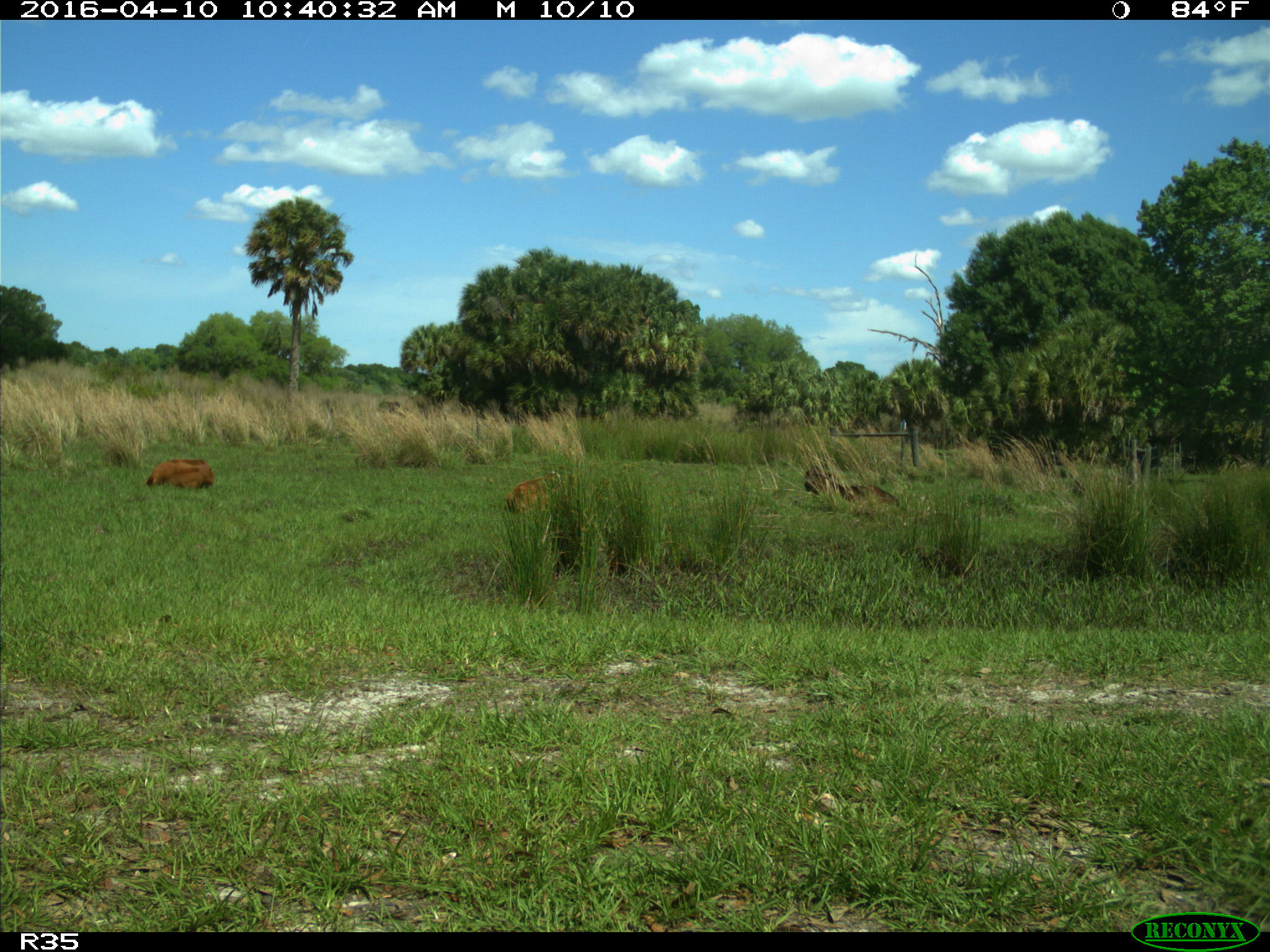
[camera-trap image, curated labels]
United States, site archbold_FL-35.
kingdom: Animalia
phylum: Chordata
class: Mammalia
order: Artiodactyla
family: Bovidae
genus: Bos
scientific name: Bos taurus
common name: domestic cow